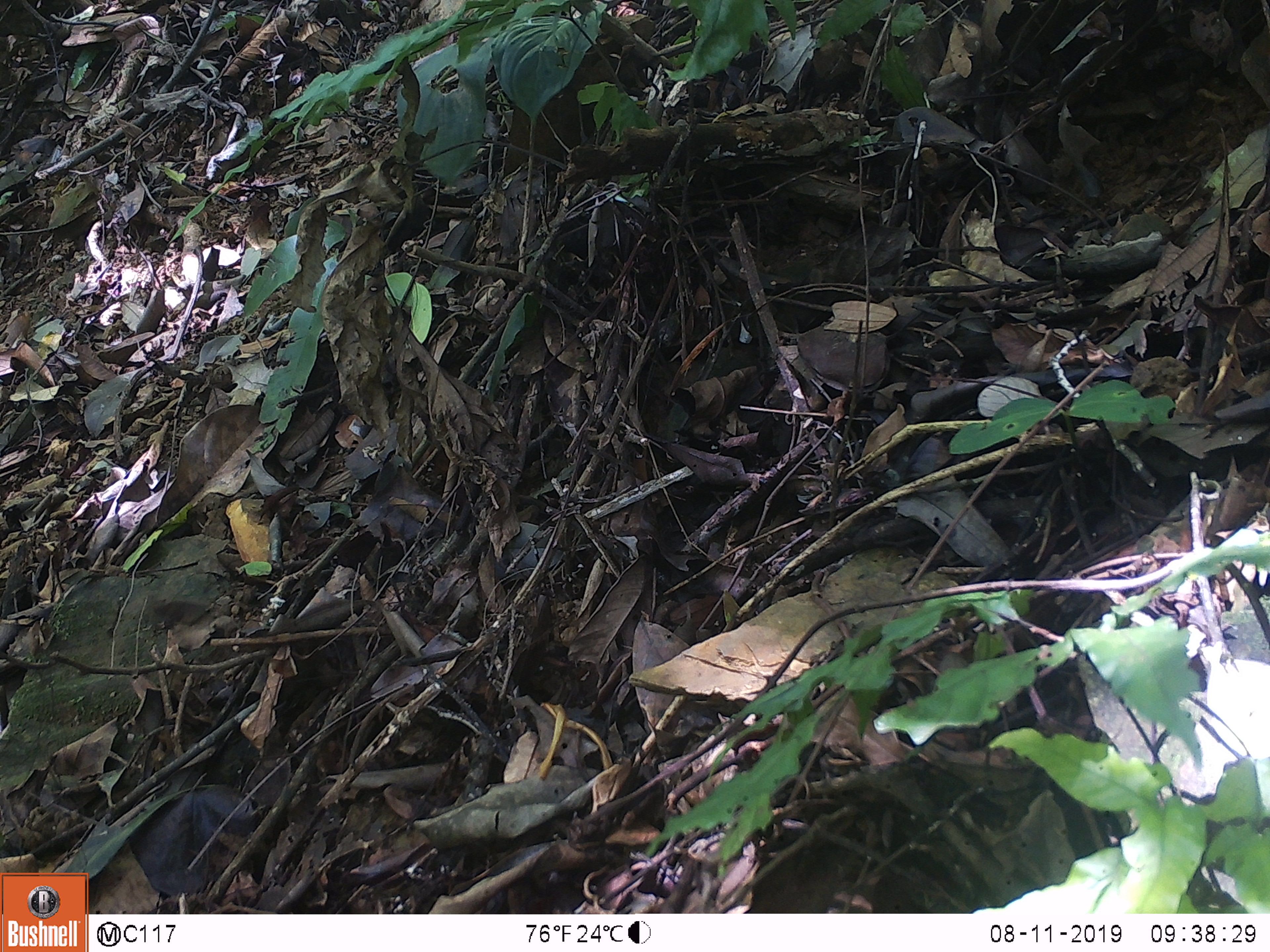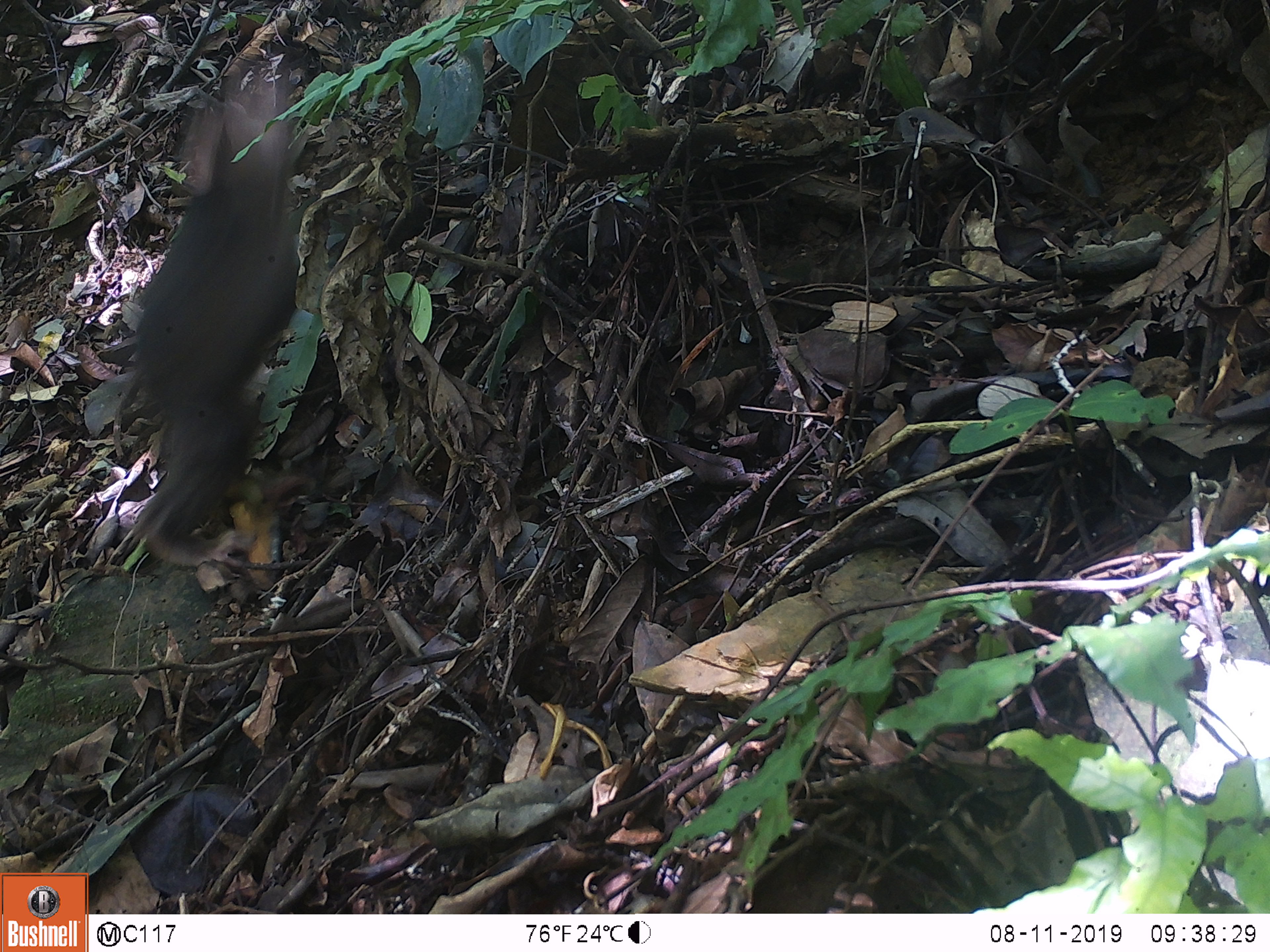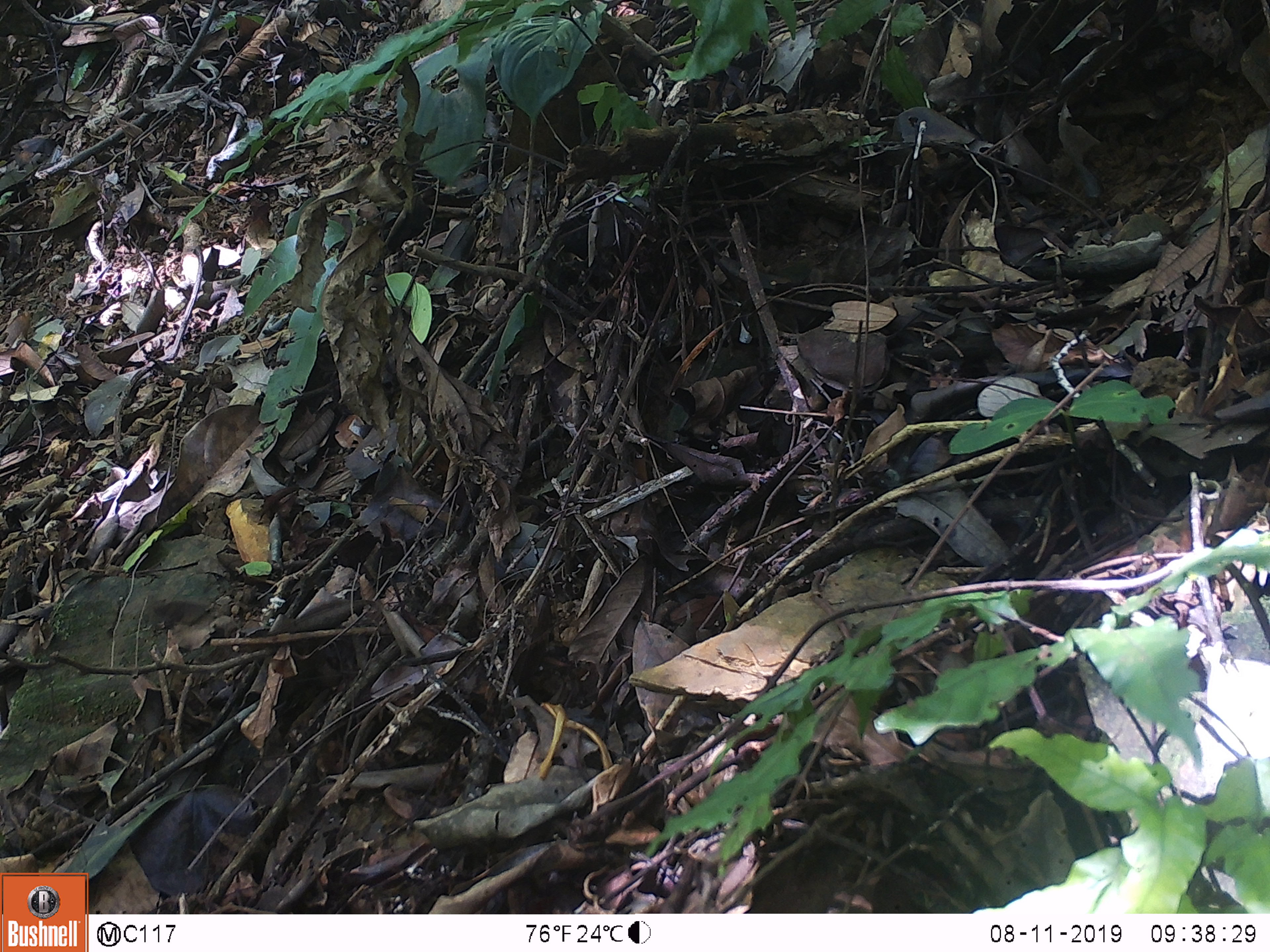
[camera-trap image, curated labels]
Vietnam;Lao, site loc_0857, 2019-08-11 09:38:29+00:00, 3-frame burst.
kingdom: Animalia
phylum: Chordata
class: Mammalia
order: Primates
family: Cercopithecidae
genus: Macaca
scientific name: Macaca arctoides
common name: stump-tailed macaque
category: stump tailed macaque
Stump tailed macaque (stump-tailed macaque) (Macaca arctoides). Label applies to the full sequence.